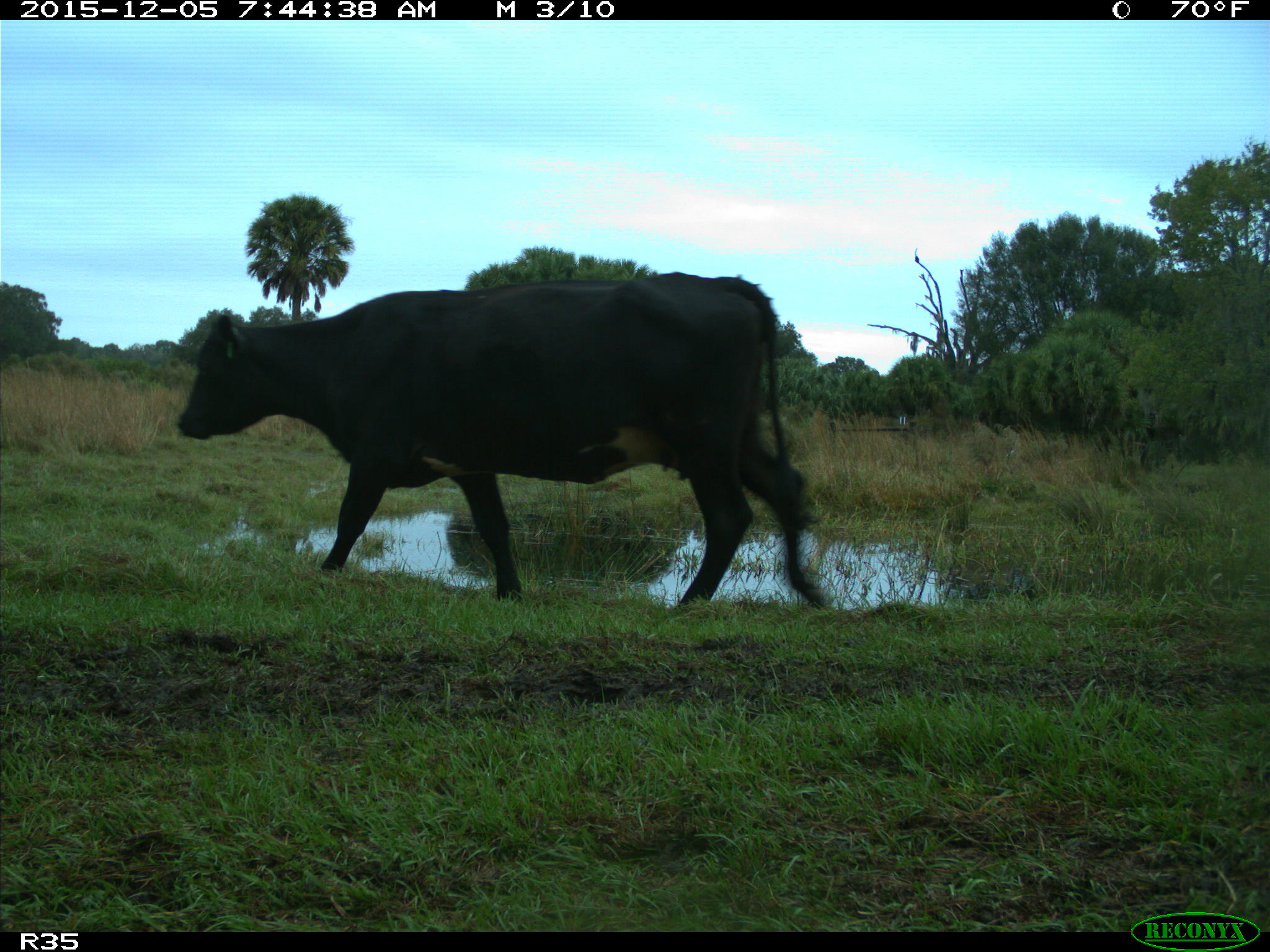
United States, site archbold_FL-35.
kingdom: Animalia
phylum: Chordata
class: Mammalia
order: Artiodactyla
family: Bovidae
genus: Bos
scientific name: Bos taurus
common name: domestic cow